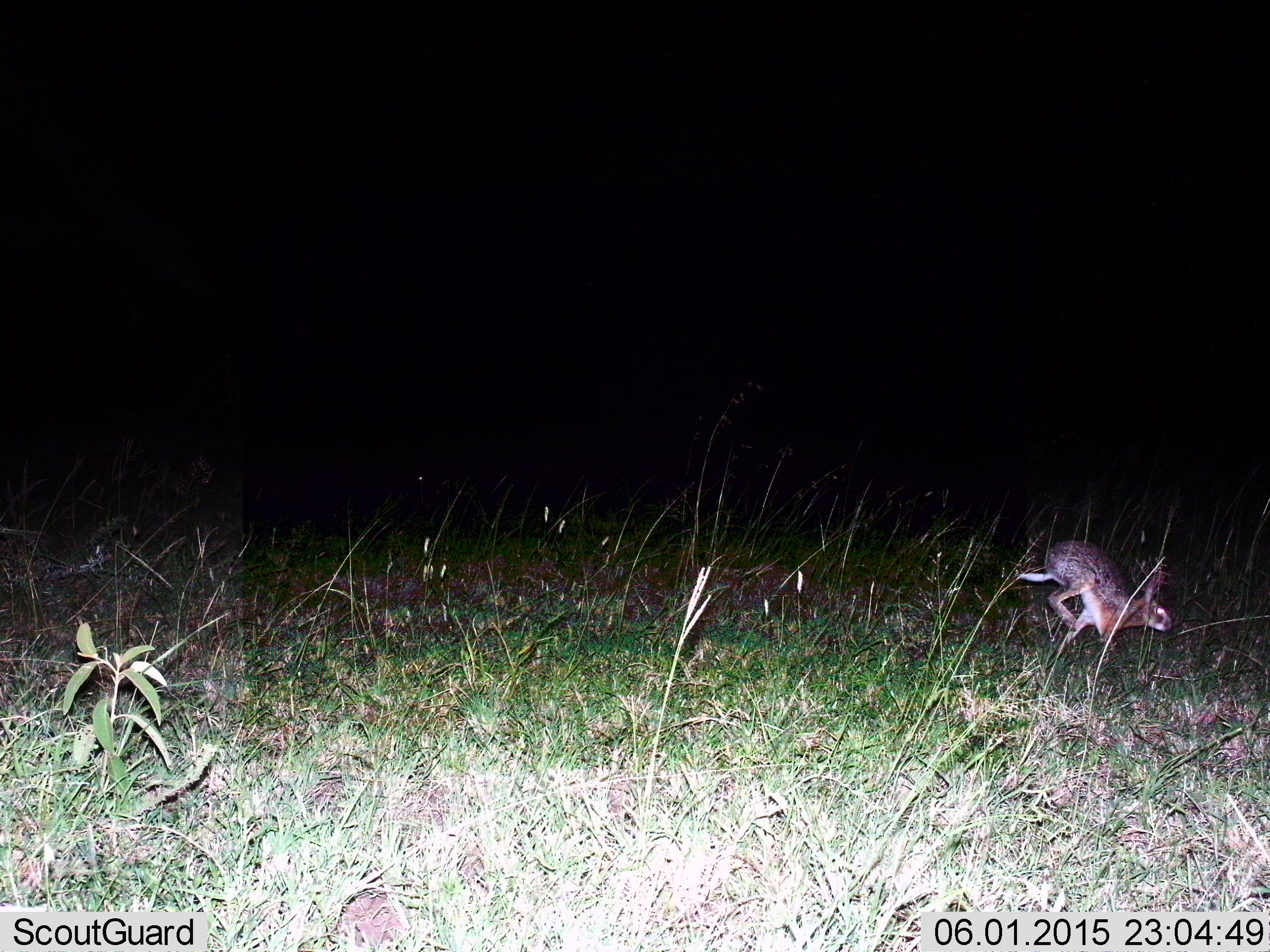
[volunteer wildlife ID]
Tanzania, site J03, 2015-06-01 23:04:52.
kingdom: Animalia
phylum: Chordata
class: Mammalia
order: Lagomorpha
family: Leporidae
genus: Lepus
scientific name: Lepus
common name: hare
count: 1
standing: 0%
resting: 0%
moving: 100%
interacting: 0%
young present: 0%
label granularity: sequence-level